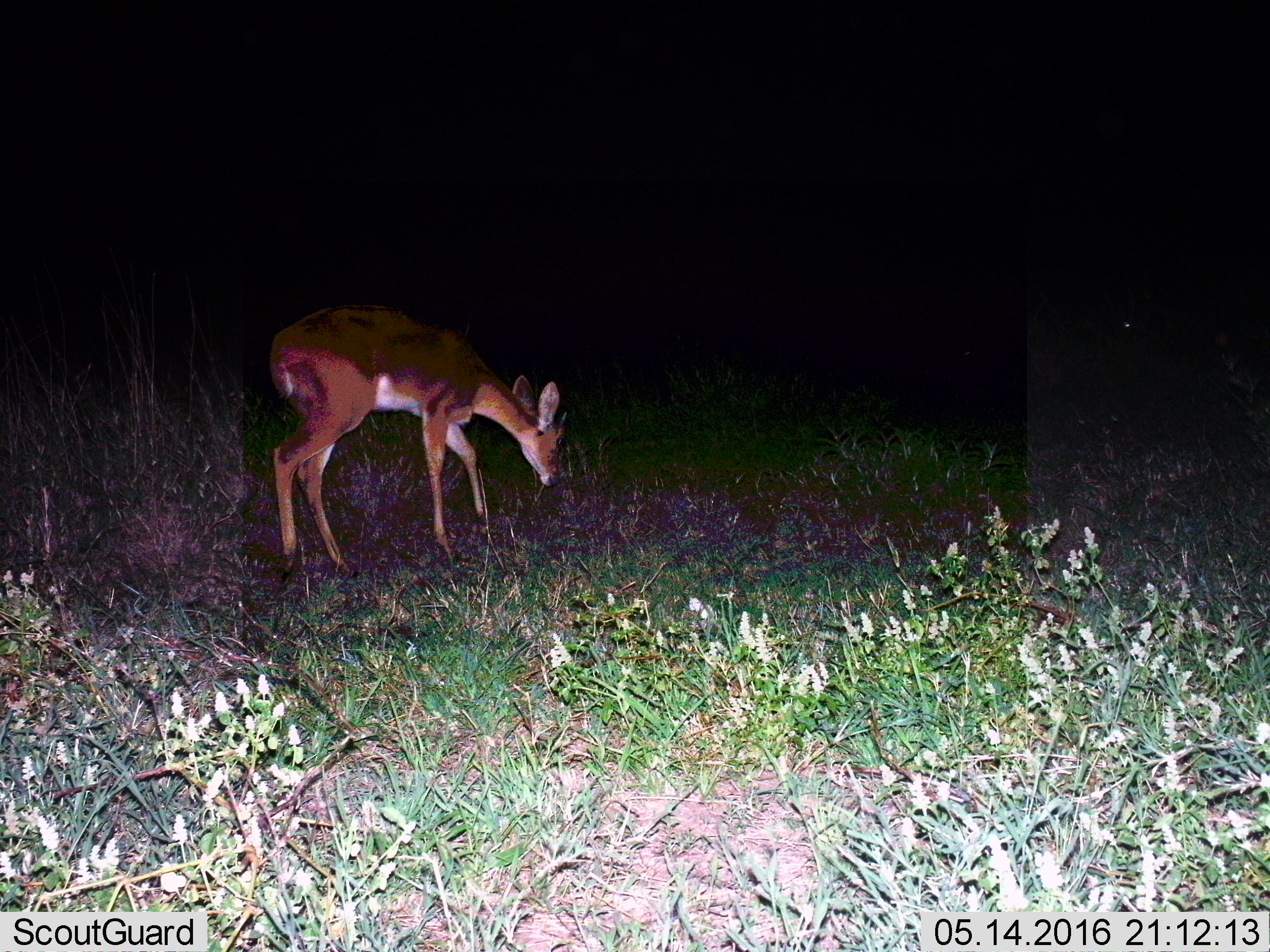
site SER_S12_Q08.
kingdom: Animalia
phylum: Chordata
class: Mammalia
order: Artiodactyla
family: Bovidae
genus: Redunca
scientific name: Redunca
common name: reedbuck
Reedbuck (Redunca), count 1. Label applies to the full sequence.